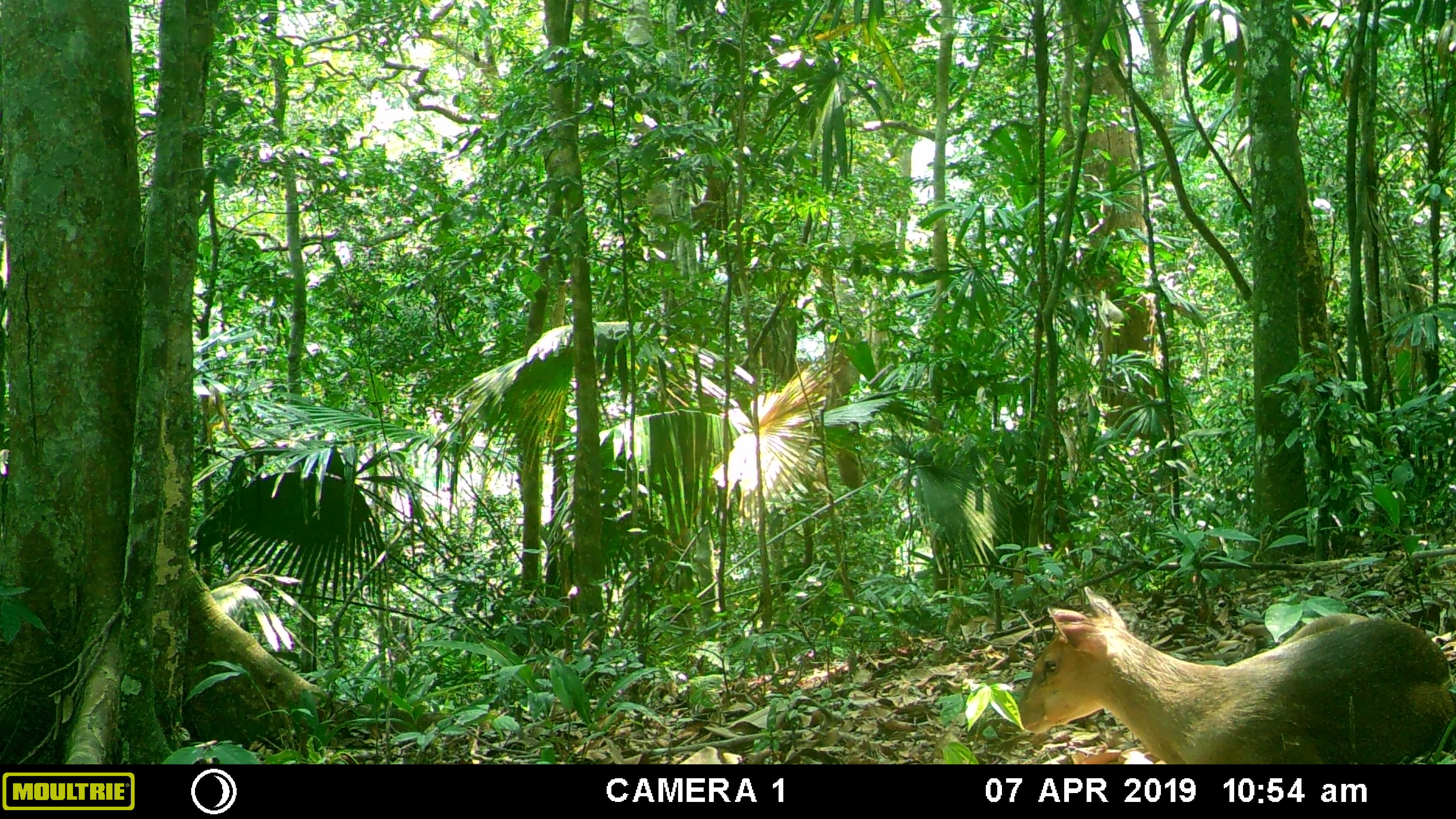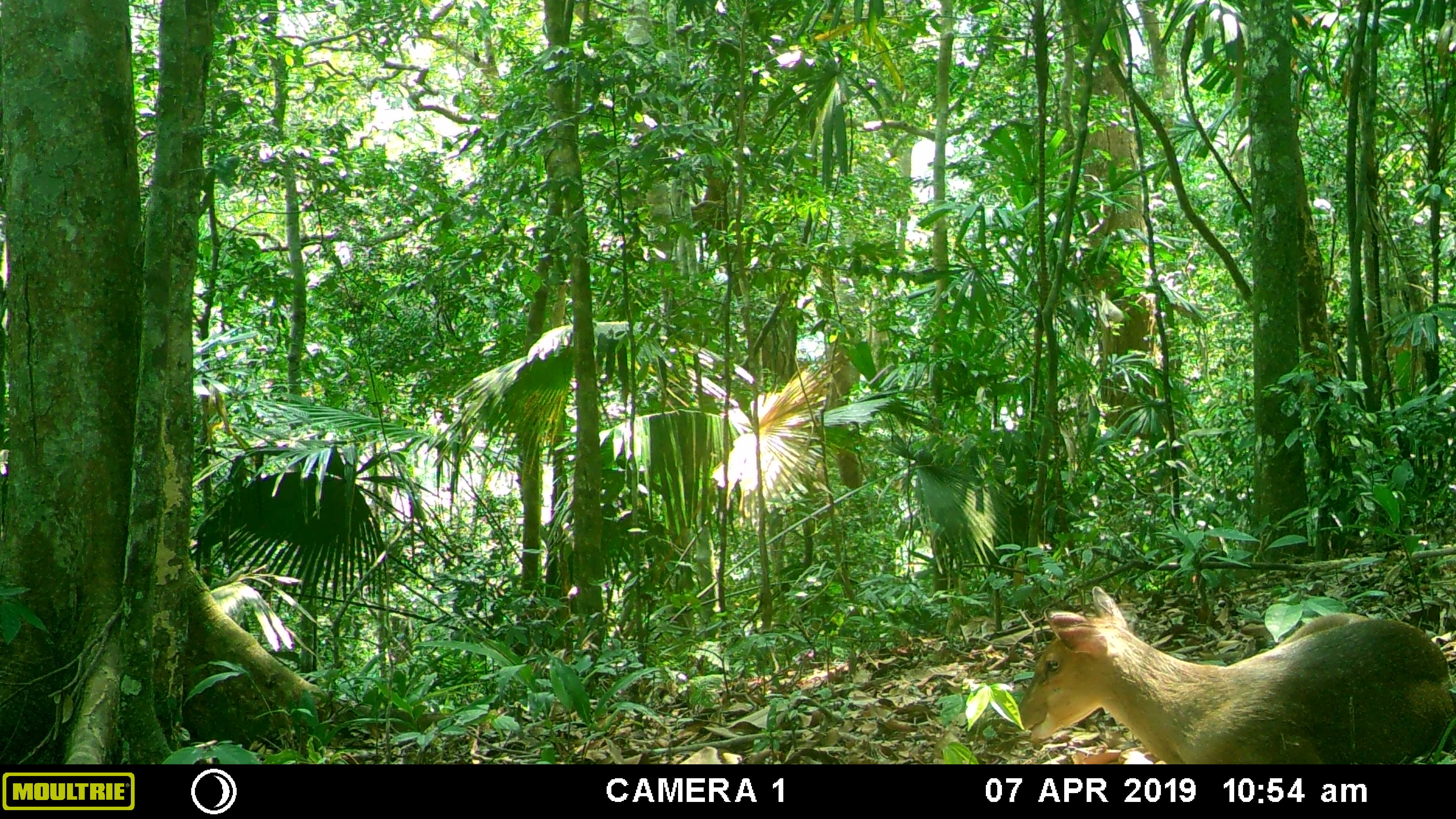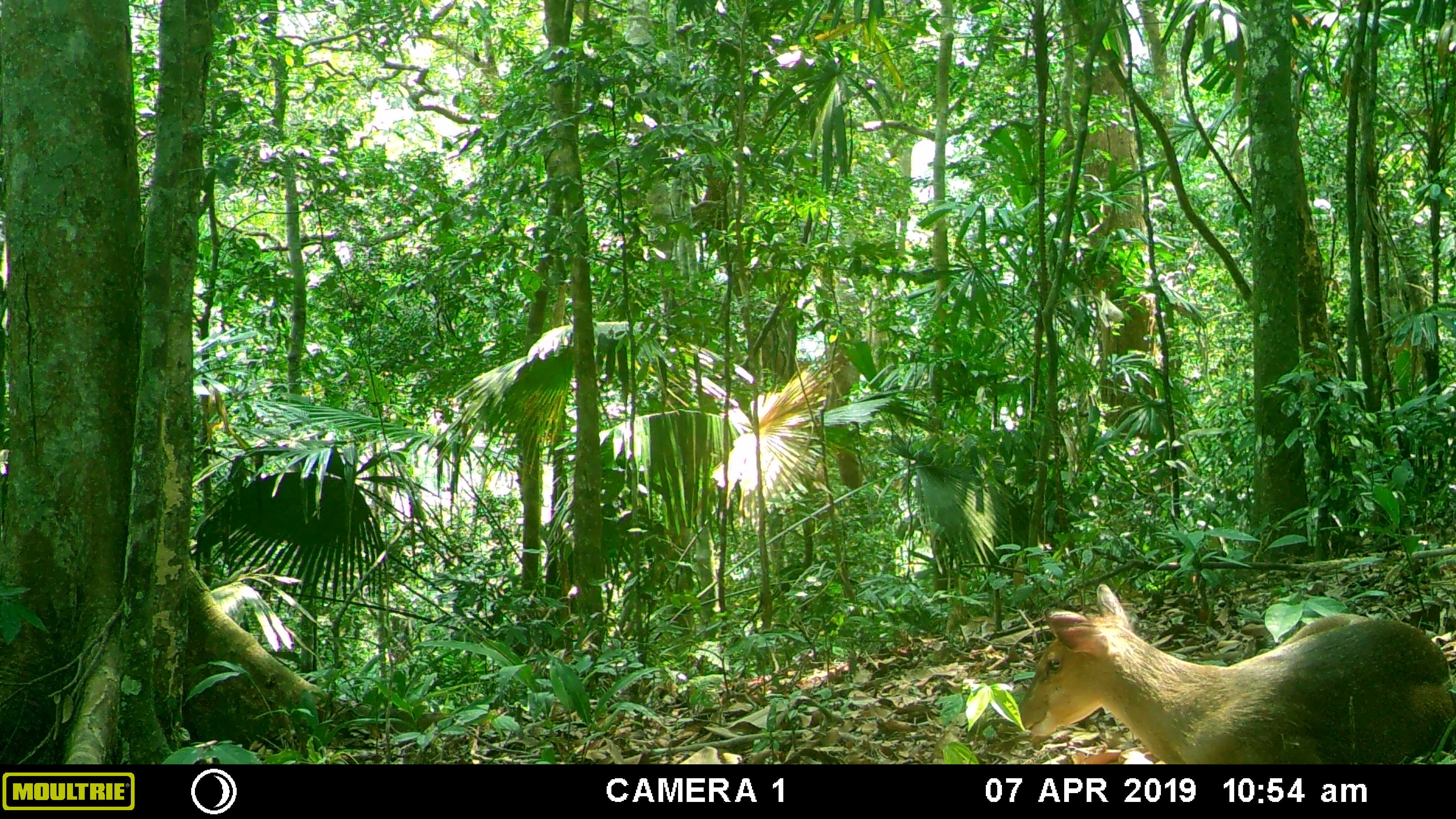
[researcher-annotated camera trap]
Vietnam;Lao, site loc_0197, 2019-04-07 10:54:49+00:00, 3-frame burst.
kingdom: Animalia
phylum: Chordata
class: Mammalia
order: Artiodactyla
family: Cervidae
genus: Muntiacus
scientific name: Muntiacus vuquangensis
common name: large-antlered muntjac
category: large antlered muntjac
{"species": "large antlered muntjac (large-antlered muntjac) (Muntiacus vuquangensis)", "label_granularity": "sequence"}